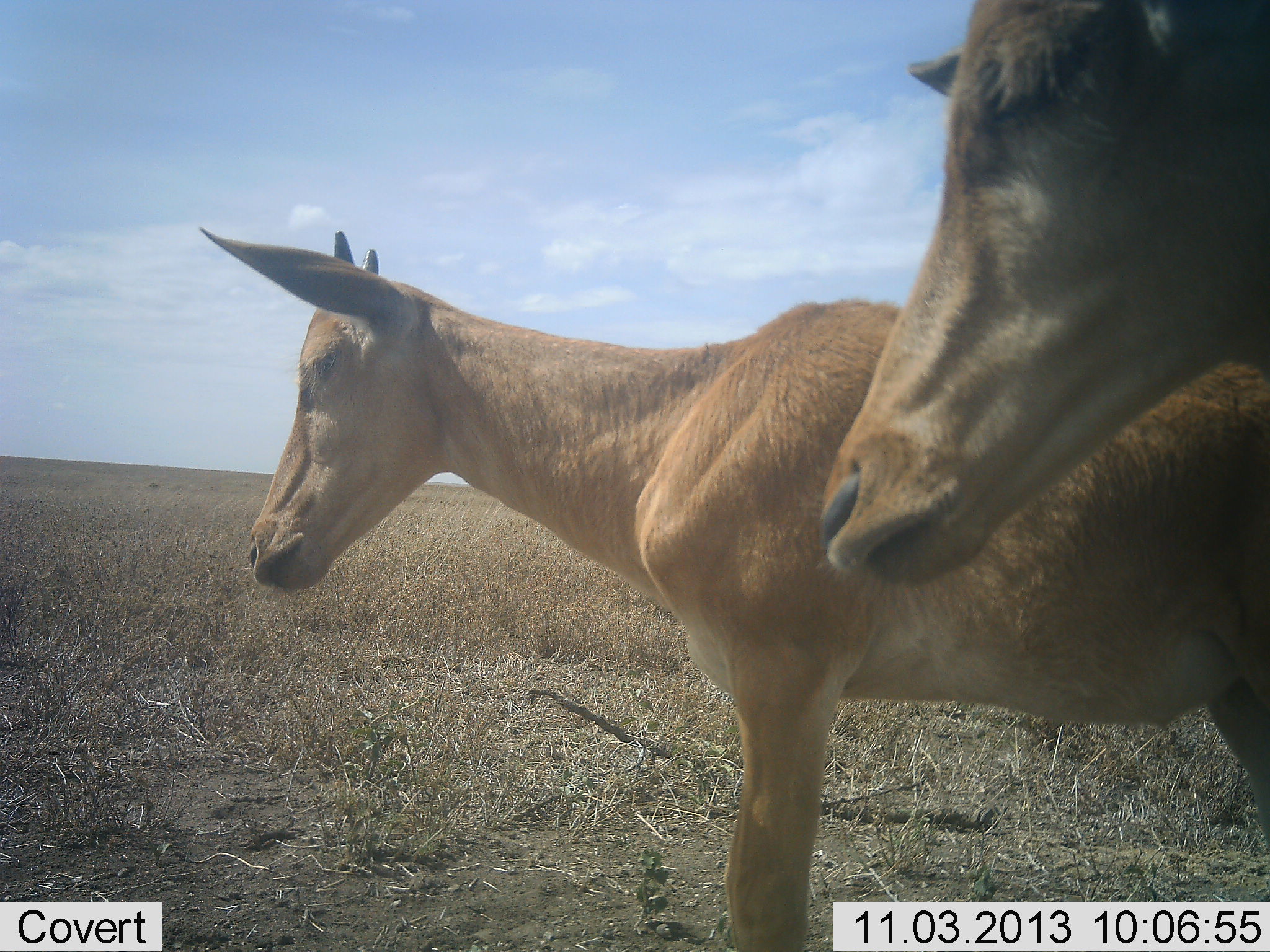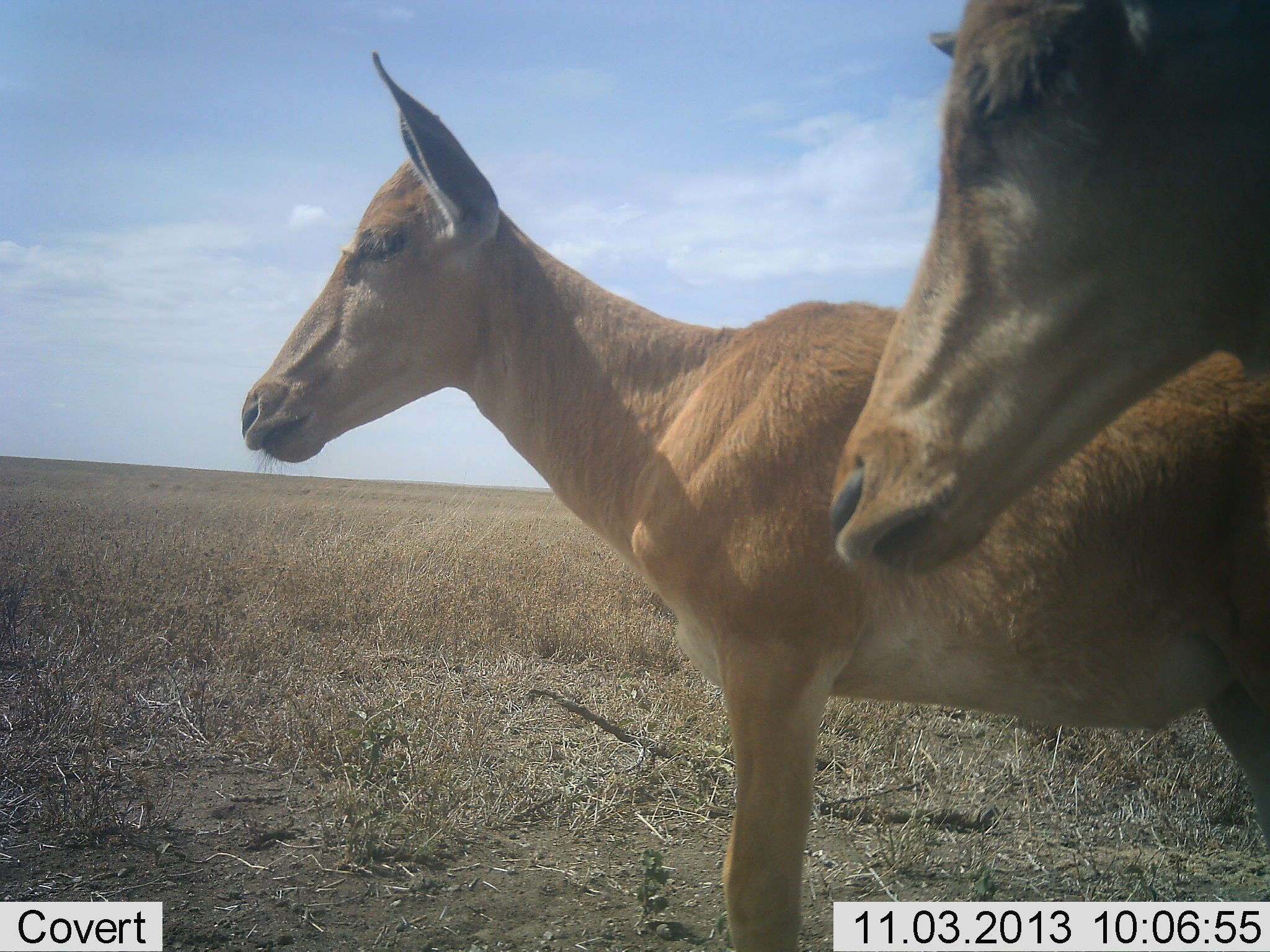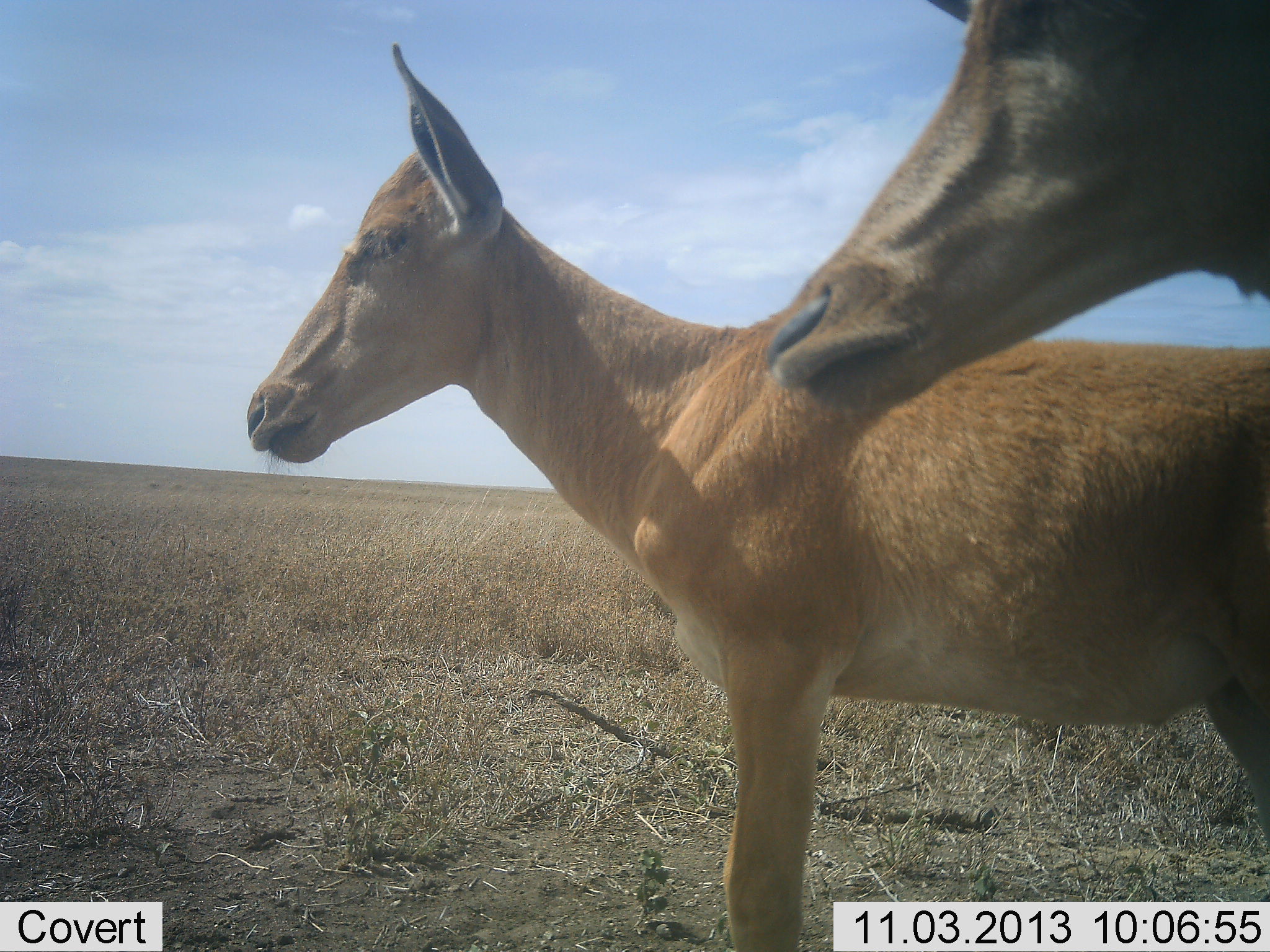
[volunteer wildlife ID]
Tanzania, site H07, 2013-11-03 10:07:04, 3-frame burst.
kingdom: Animalia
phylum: Chordata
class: Mammalia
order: Artiodactyla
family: Bovidae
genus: Alcelaphus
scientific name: Alcelaphus buselaphus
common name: hartebeest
Hartebeest (Alcelaphus buselaphus), count 2. Behavior (volunteer vote fractions): standing 94%, resting 6%, moving 6%, interacting 0%. Young present (vote fraction): 28%. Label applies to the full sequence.